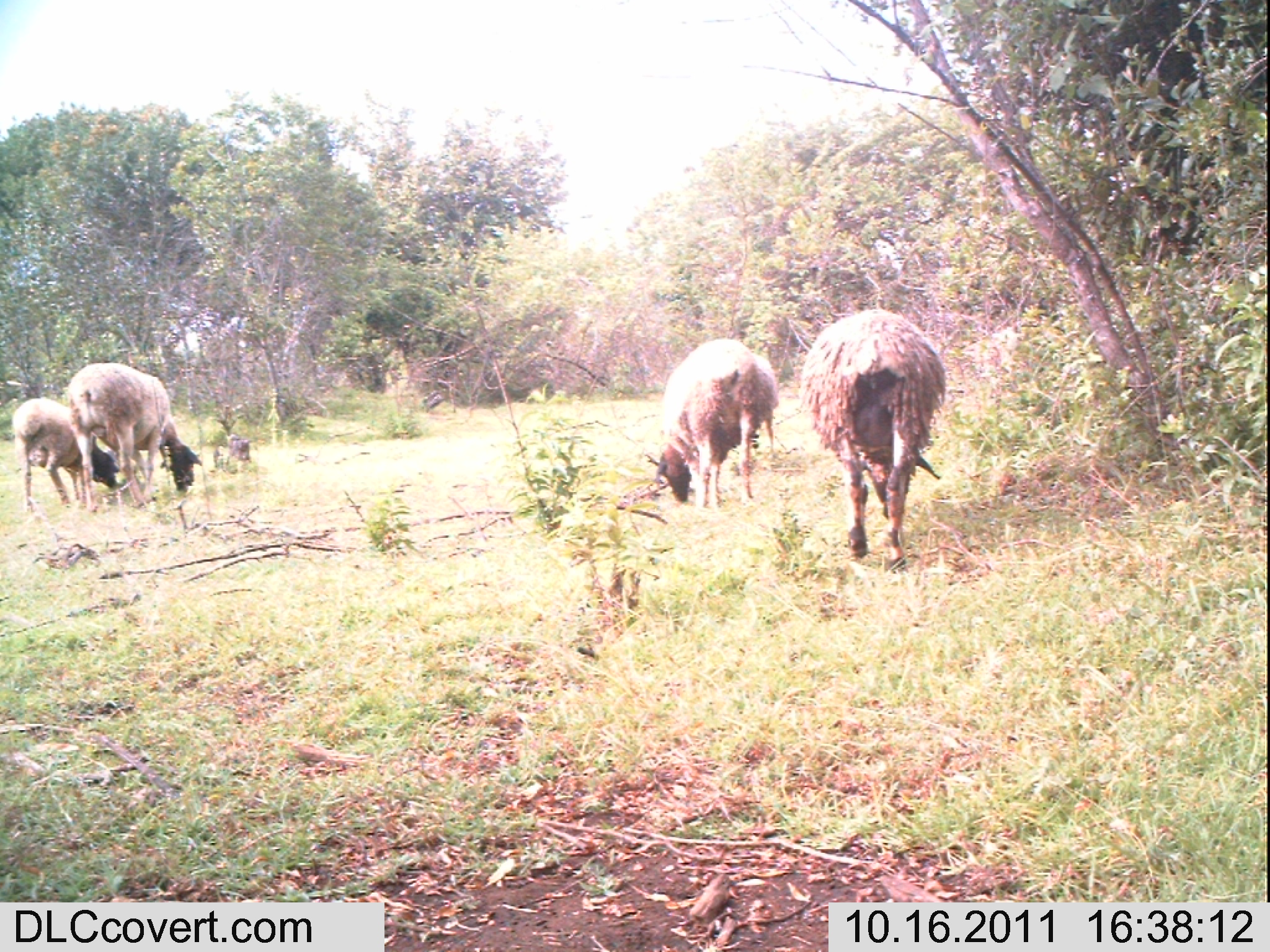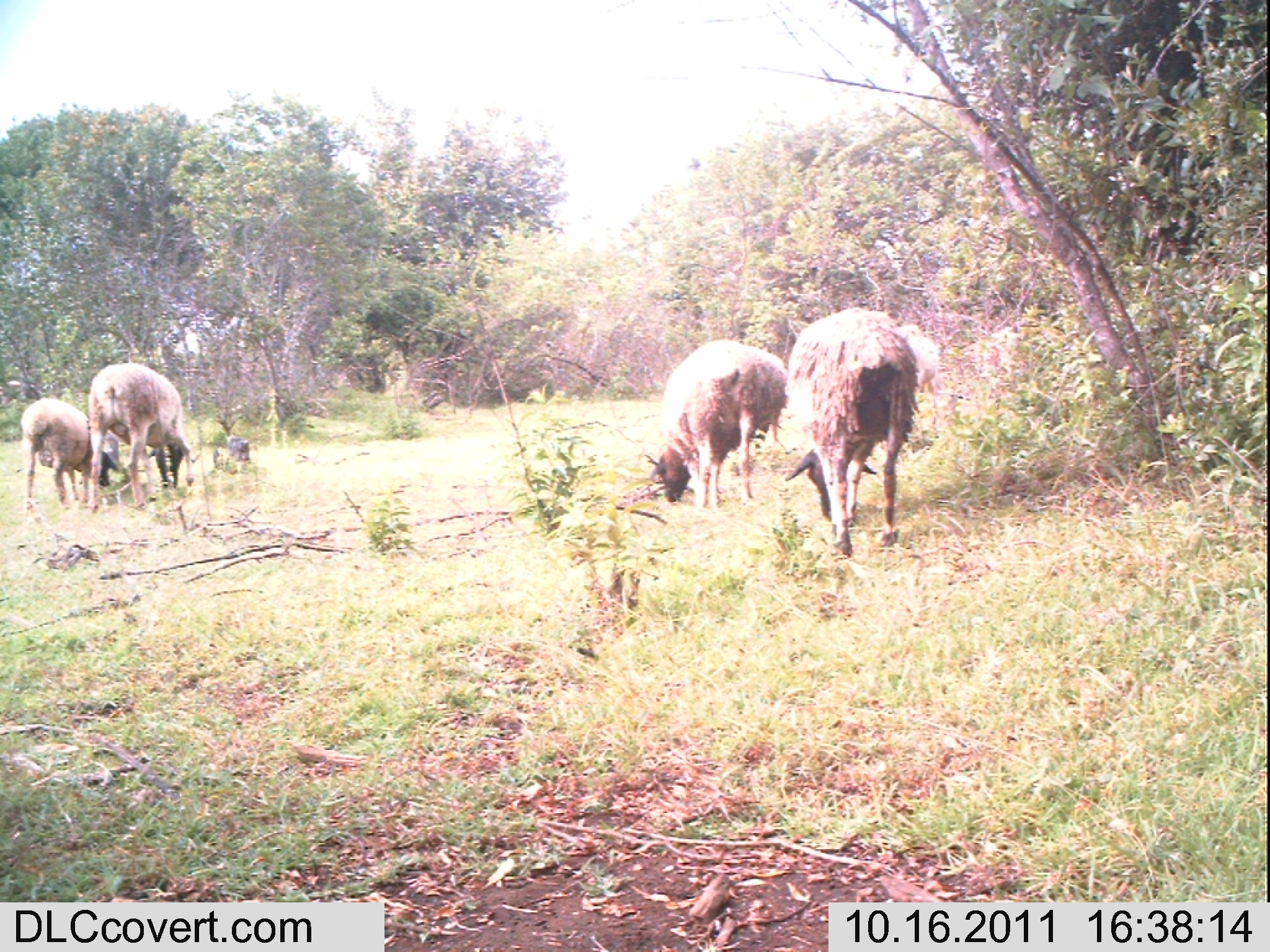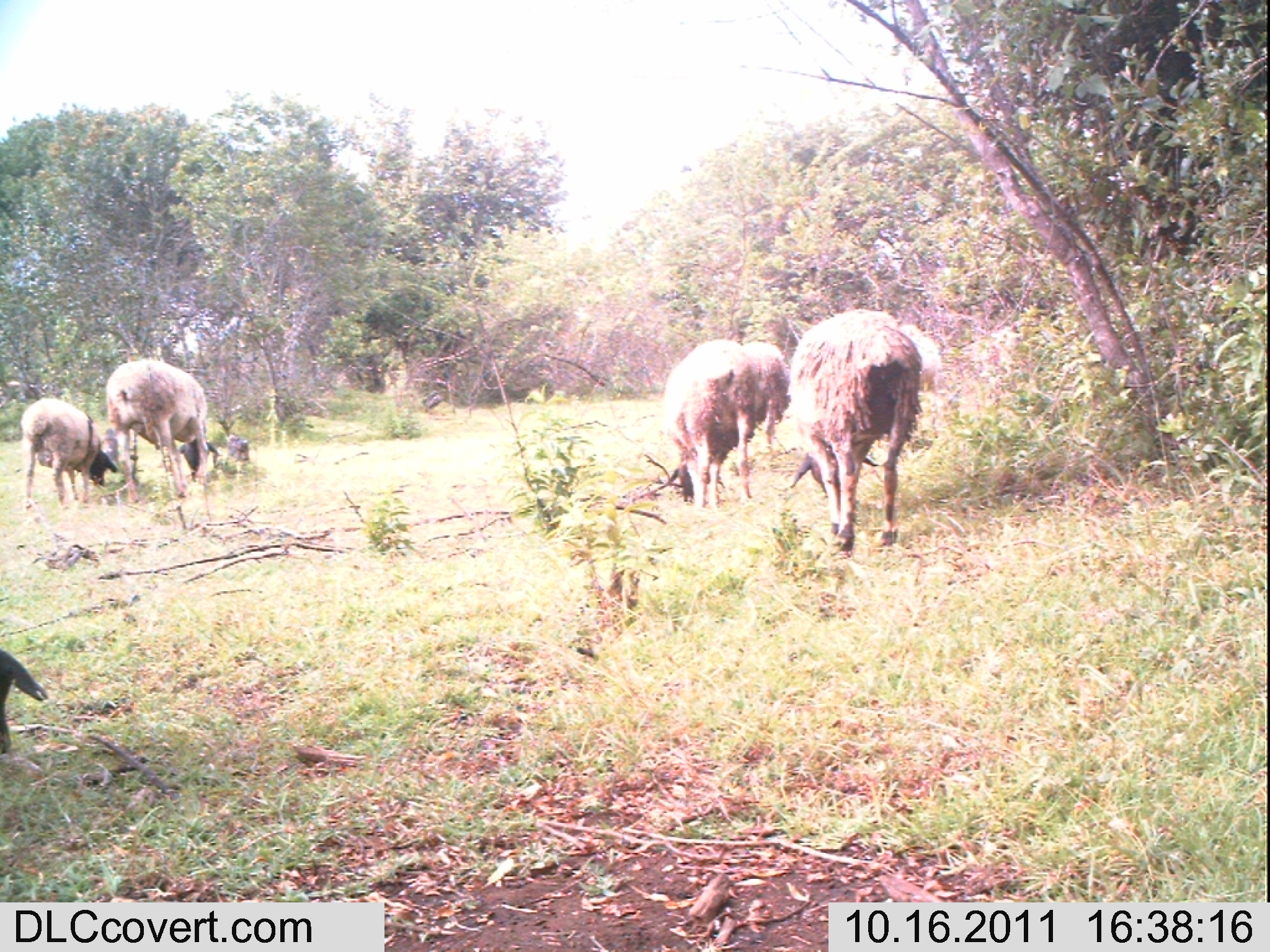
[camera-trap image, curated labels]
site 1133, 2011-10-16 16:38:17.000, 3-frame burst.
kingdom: Animalia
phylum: Chordata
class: Mammalia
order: Artiodactyla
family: Bovidae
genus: Capra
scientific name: Capra aegagrus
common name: wild goat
Capra aegagrus (wild goat), count 4.